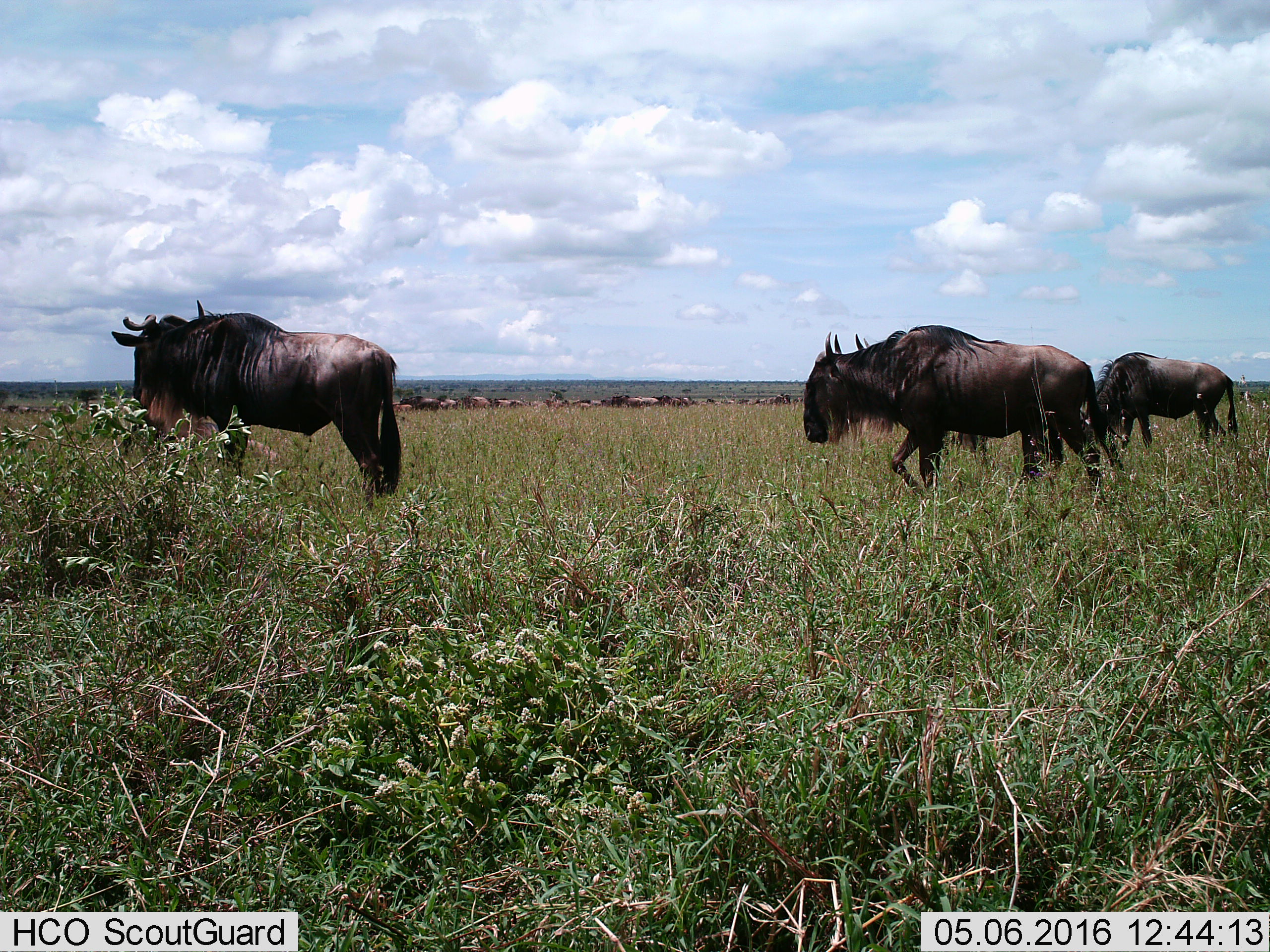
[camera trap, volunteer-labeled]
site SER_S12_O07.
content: unidentified animal